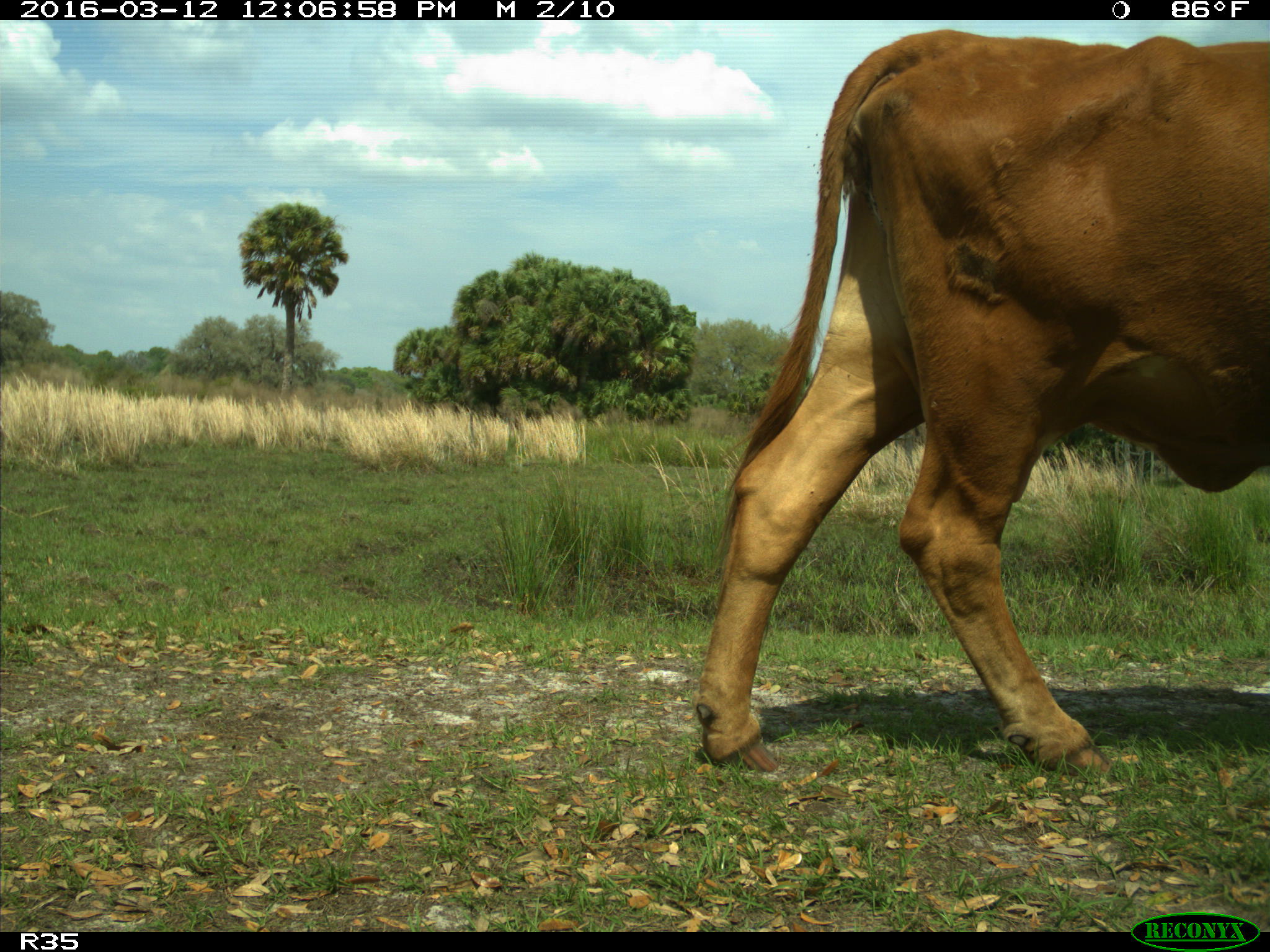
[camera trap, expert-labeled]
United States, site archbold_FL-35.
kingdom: Animalia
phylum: Chordata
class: Mammalia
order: Artiodactyla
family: Bovidae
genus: Bos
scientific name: Bos taurus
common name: domestic cow